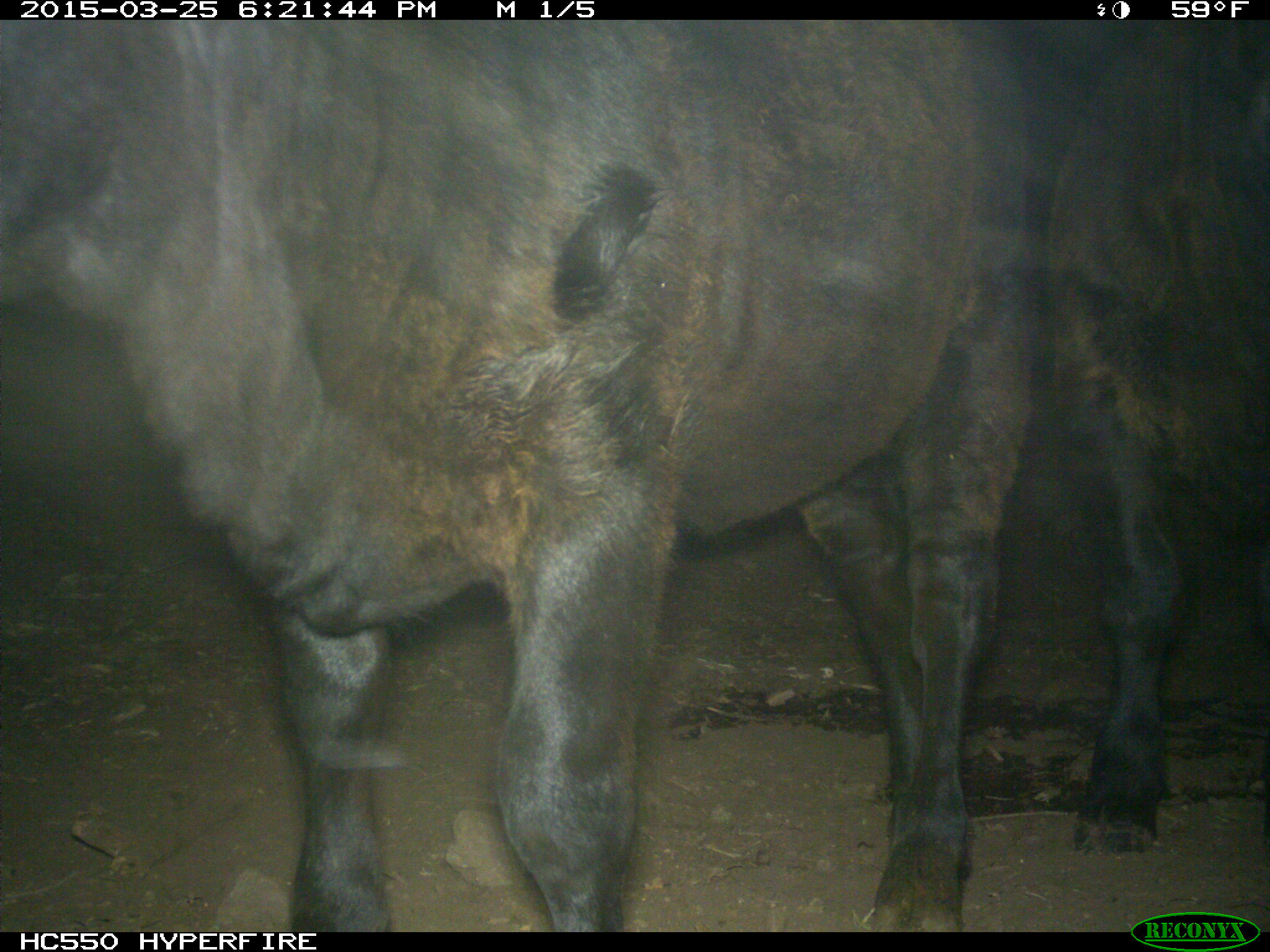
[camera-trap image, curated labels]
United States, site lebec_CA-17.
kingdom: Animalia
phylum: Chordata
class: Mammalia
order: Artiodactyla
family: Bovidae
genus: Bos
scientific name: Bos taurus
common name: domestic cow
Bos taurus (domestic cow).